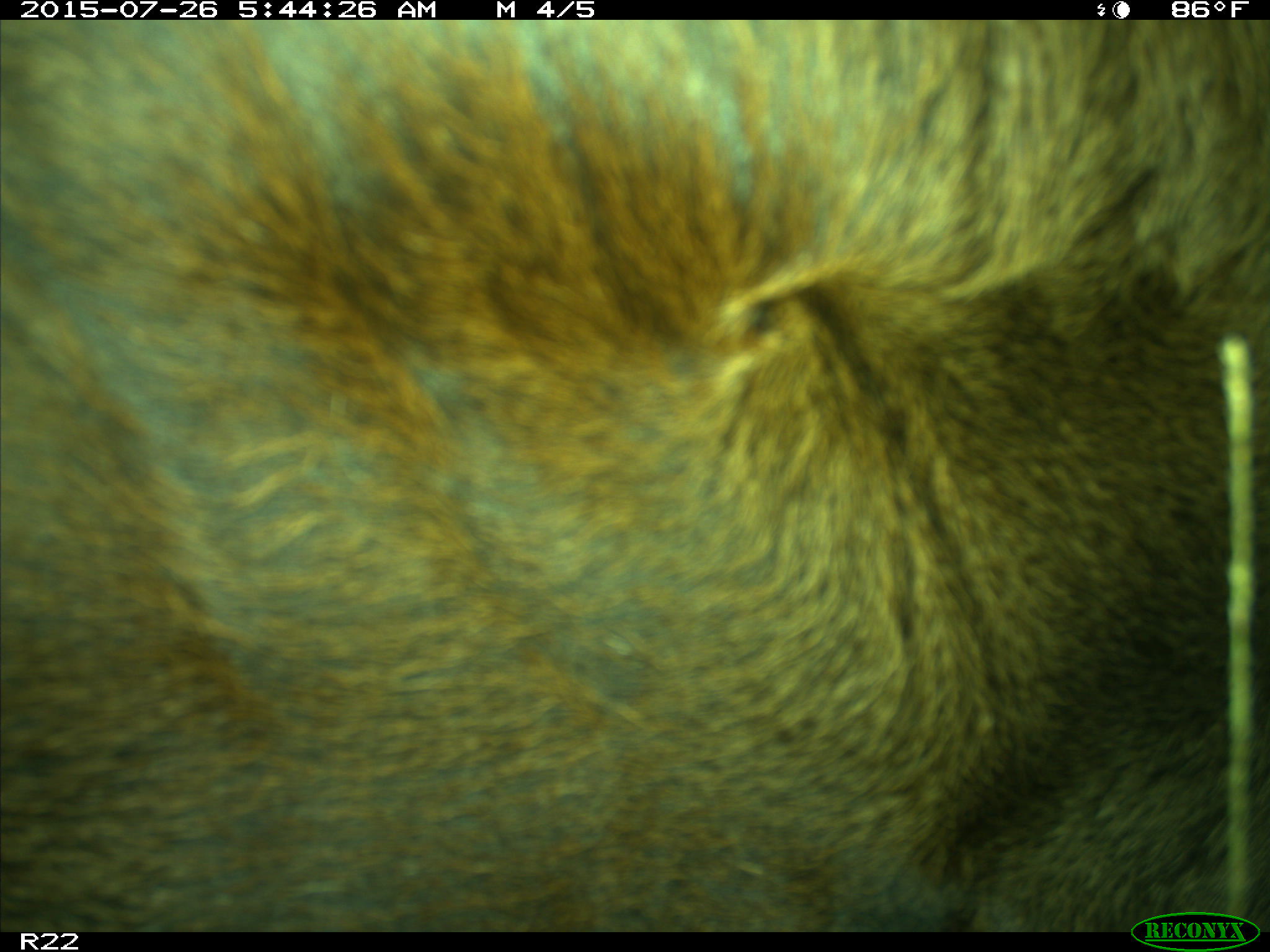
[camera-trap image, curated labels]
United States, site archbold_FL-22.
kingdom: Animalia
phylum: Chordata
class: Mammalia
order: Artiodactyla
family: Bovidae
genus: Bos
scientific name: Bos taurus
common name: domestic cow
Bos taurus (domestic cow).